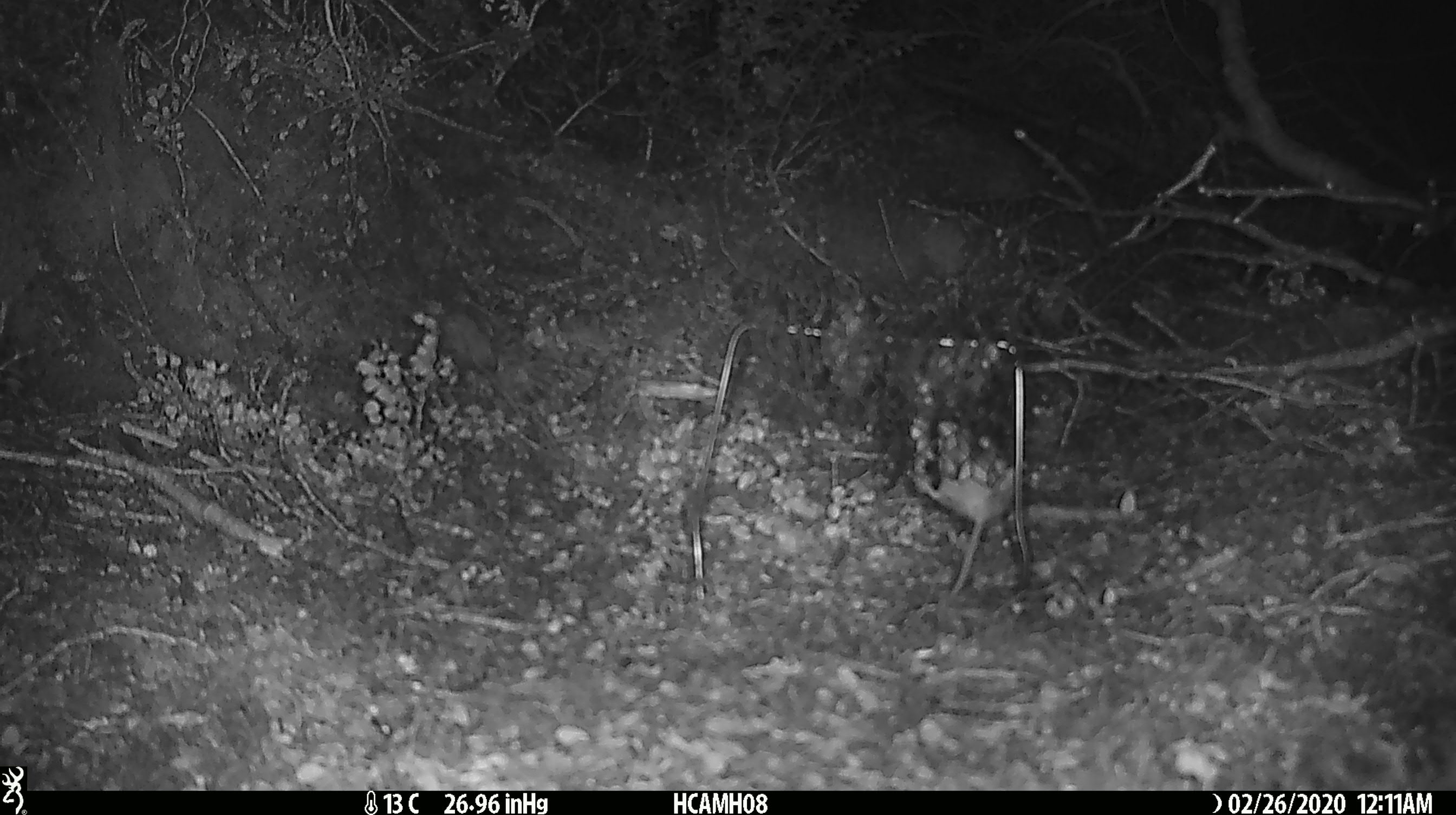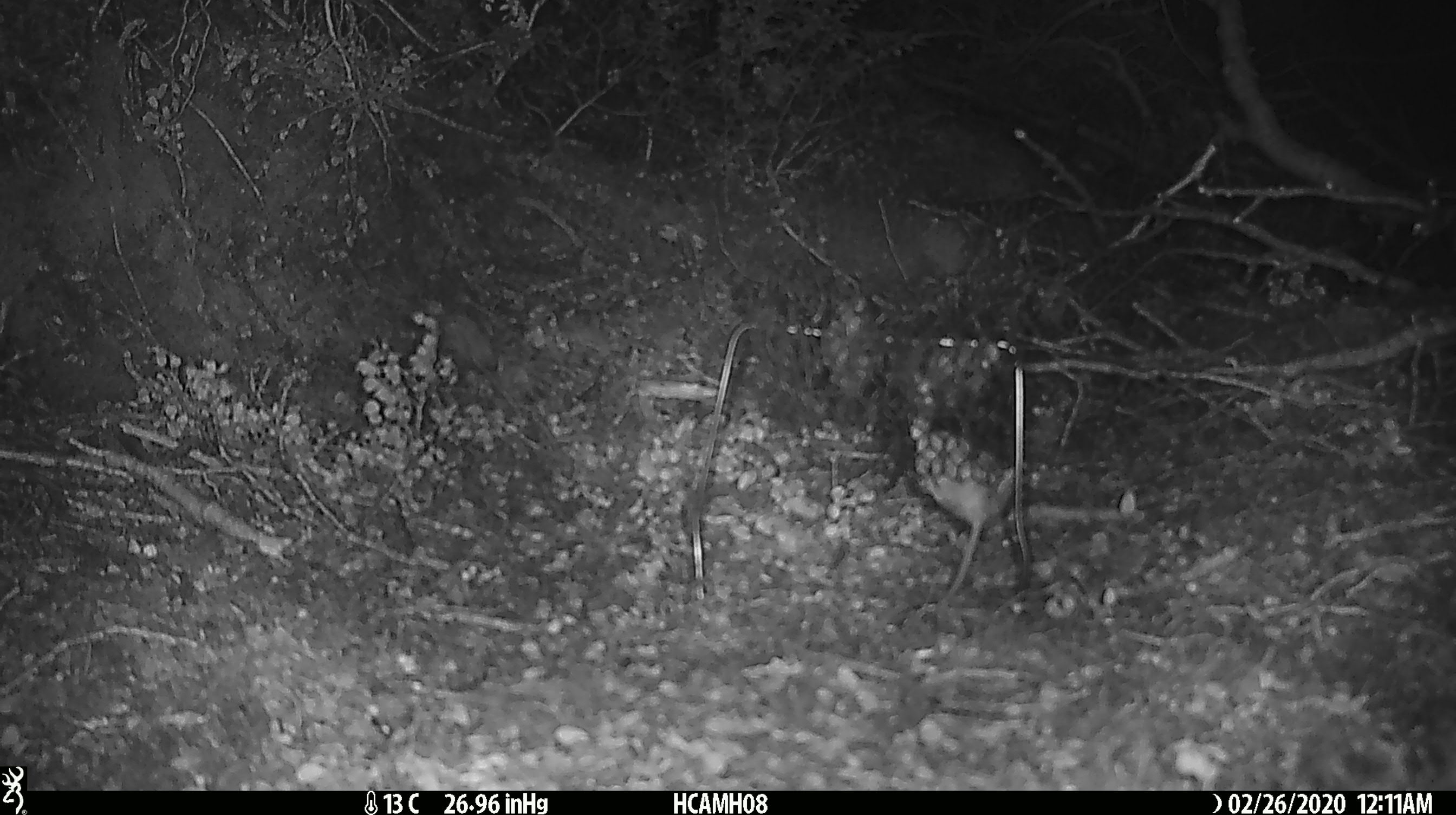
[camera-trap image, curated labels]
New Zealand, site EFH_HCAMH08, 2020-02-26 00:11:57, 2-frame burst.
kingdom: Animalia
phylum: Chordata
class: Mammalia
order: Rodentia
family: Muridae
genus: Mus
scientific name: Mus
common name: mouse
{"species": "mouse (Mus)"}